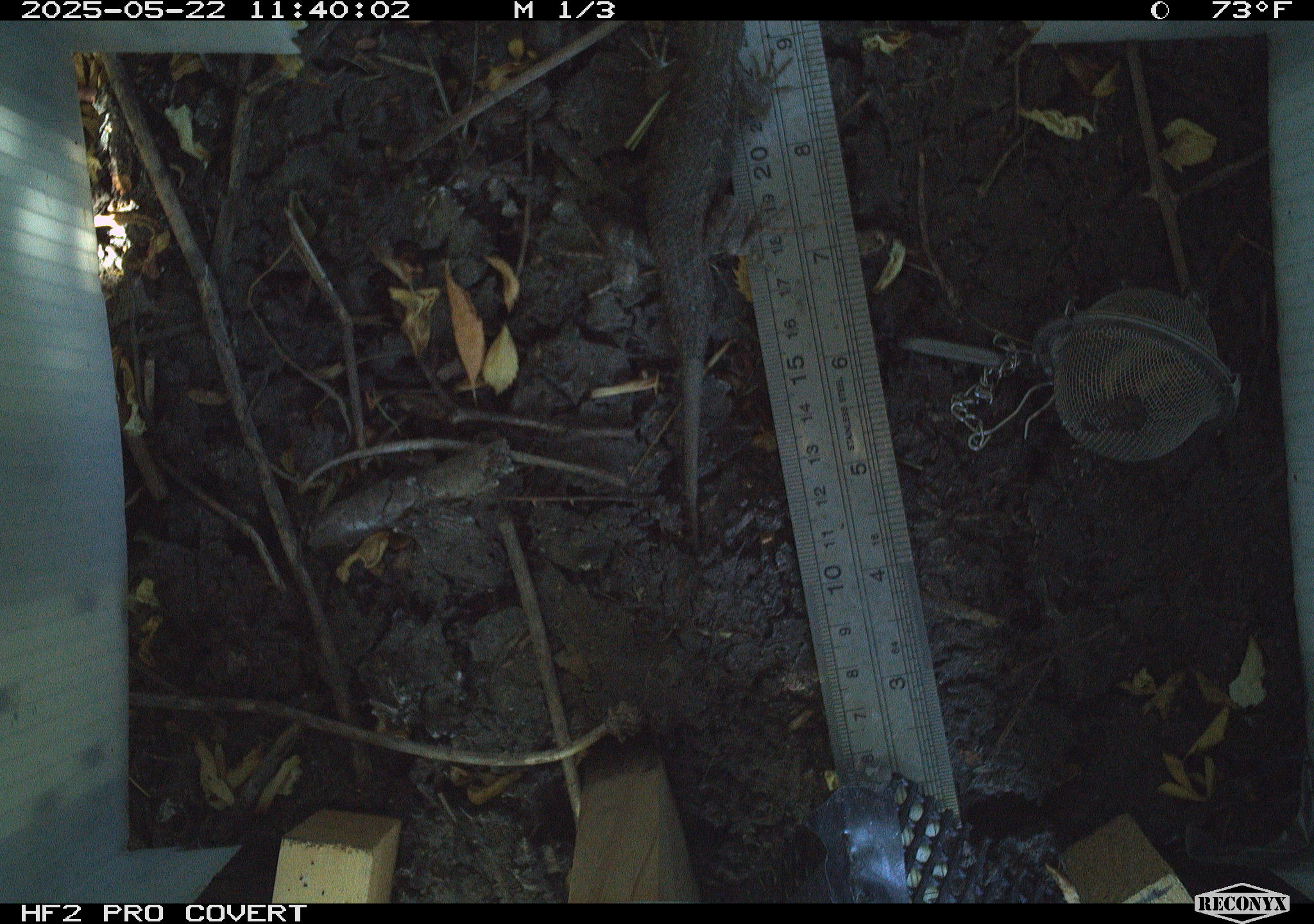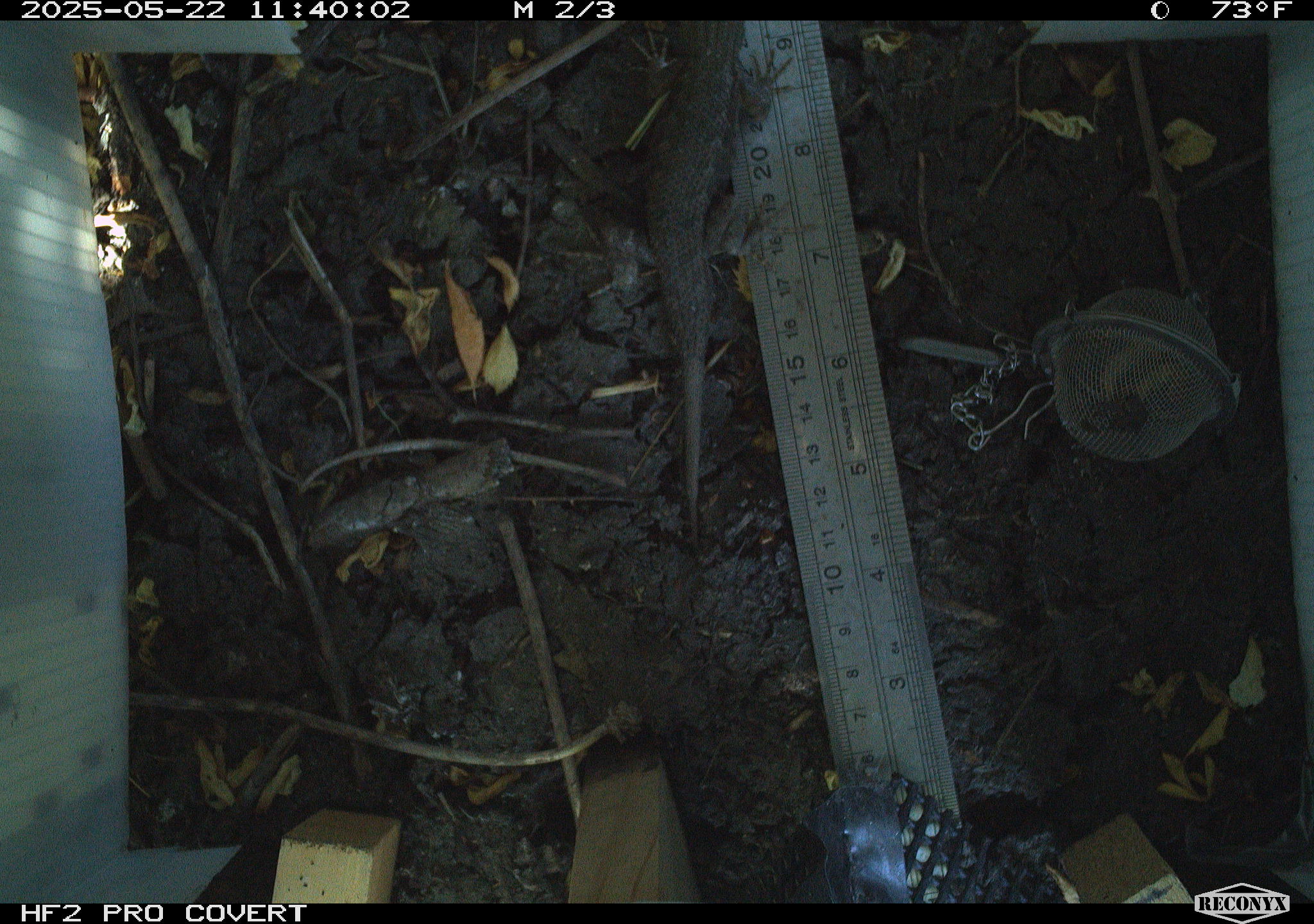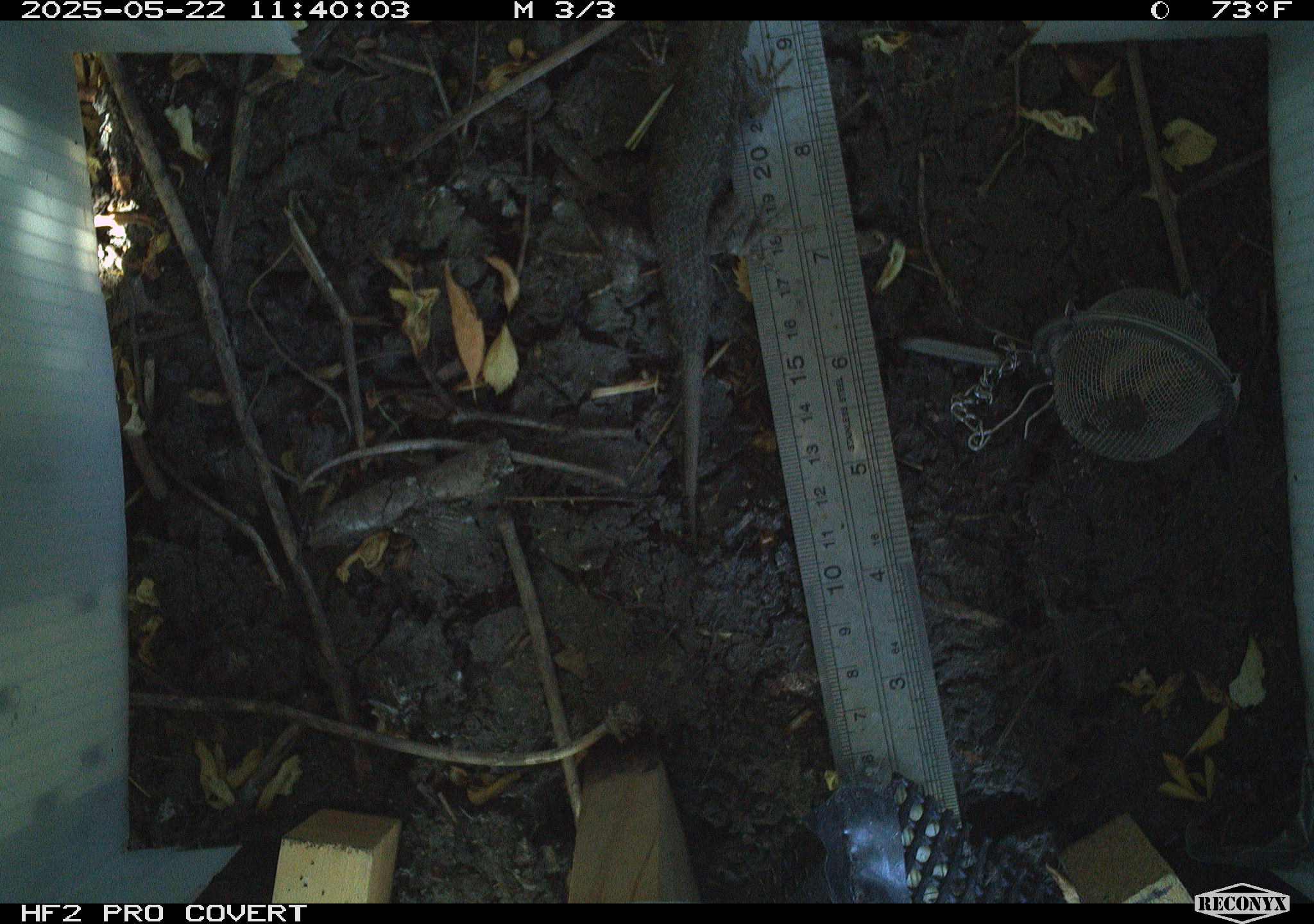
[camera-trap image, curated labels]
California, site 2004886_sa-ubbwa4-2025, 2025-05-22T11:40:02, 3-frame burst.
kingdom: Animalia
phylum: Chordata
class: Reptilia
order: Squamata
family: Phrynosomatidae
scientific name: Phrynosomatidae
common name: north american spiny lizards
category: sceloporus/uta species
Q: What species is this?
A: Sceloporus/uta species (north american spiny lizards) (Phrynosomatidae).